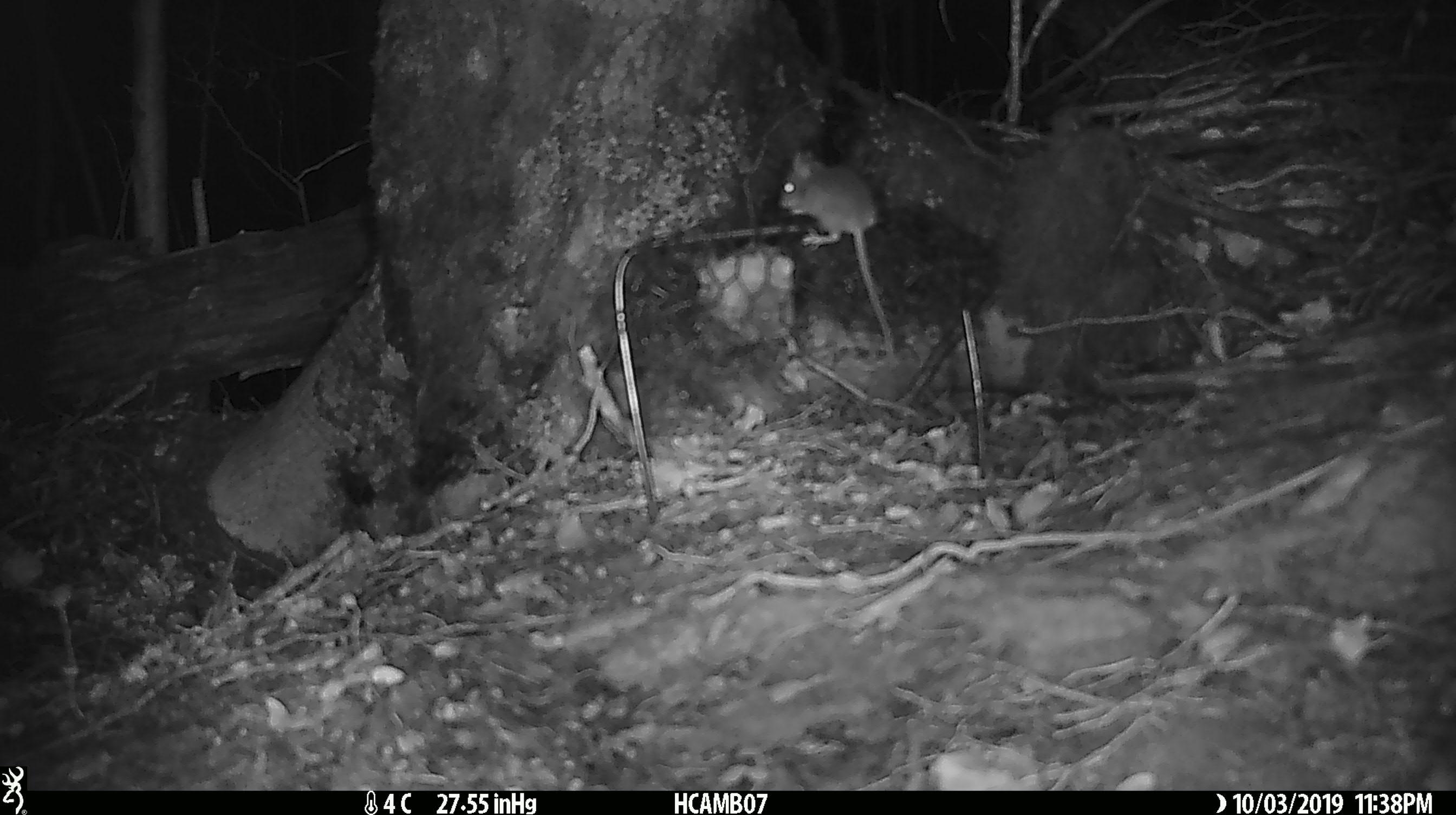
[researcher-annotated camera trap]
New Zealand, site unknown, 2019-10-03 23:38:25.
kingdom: Animalia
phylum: Chordata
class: Mammalia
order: Rodentia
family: Muridae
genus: Mus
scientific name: Mus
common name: mouse